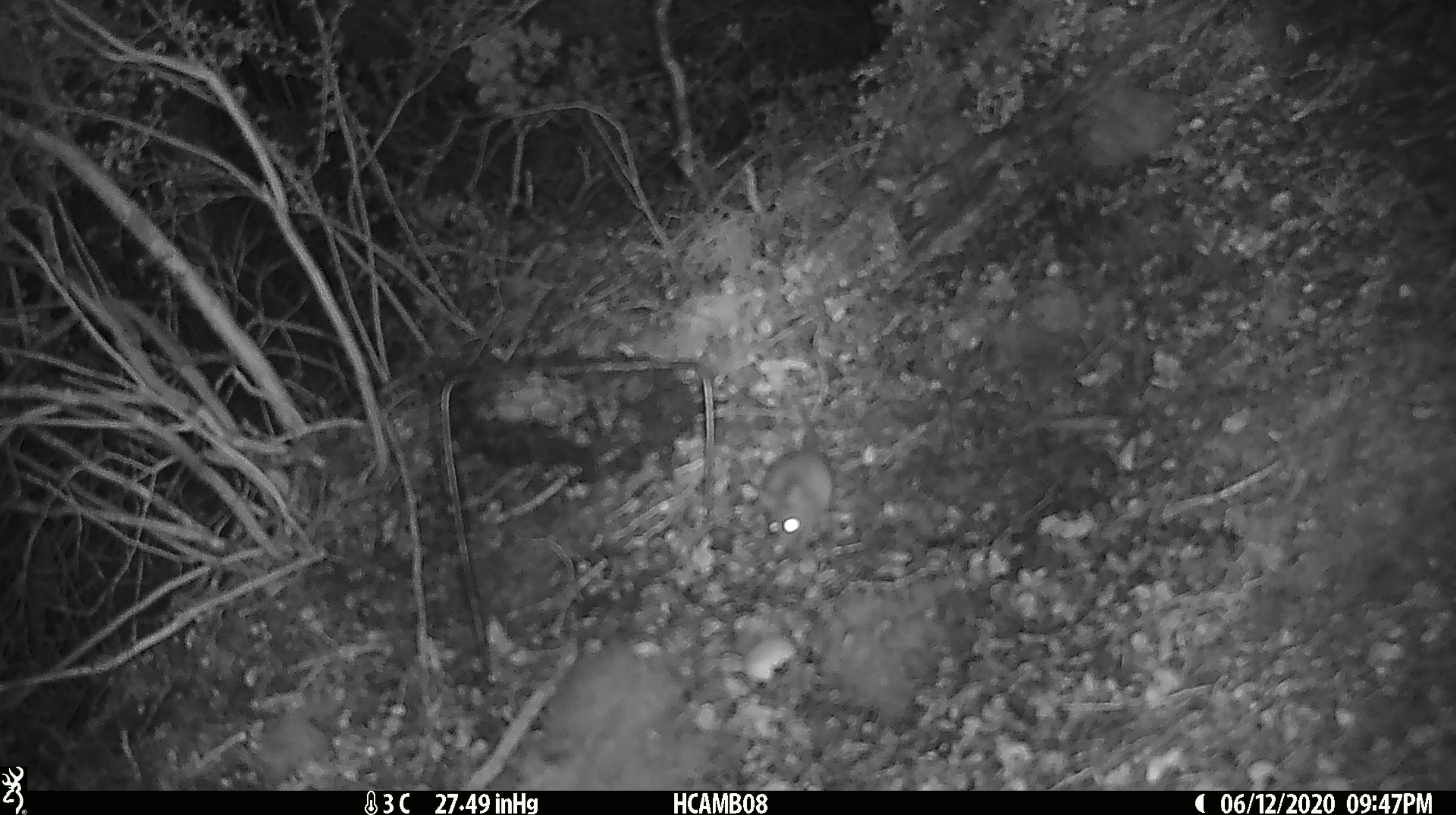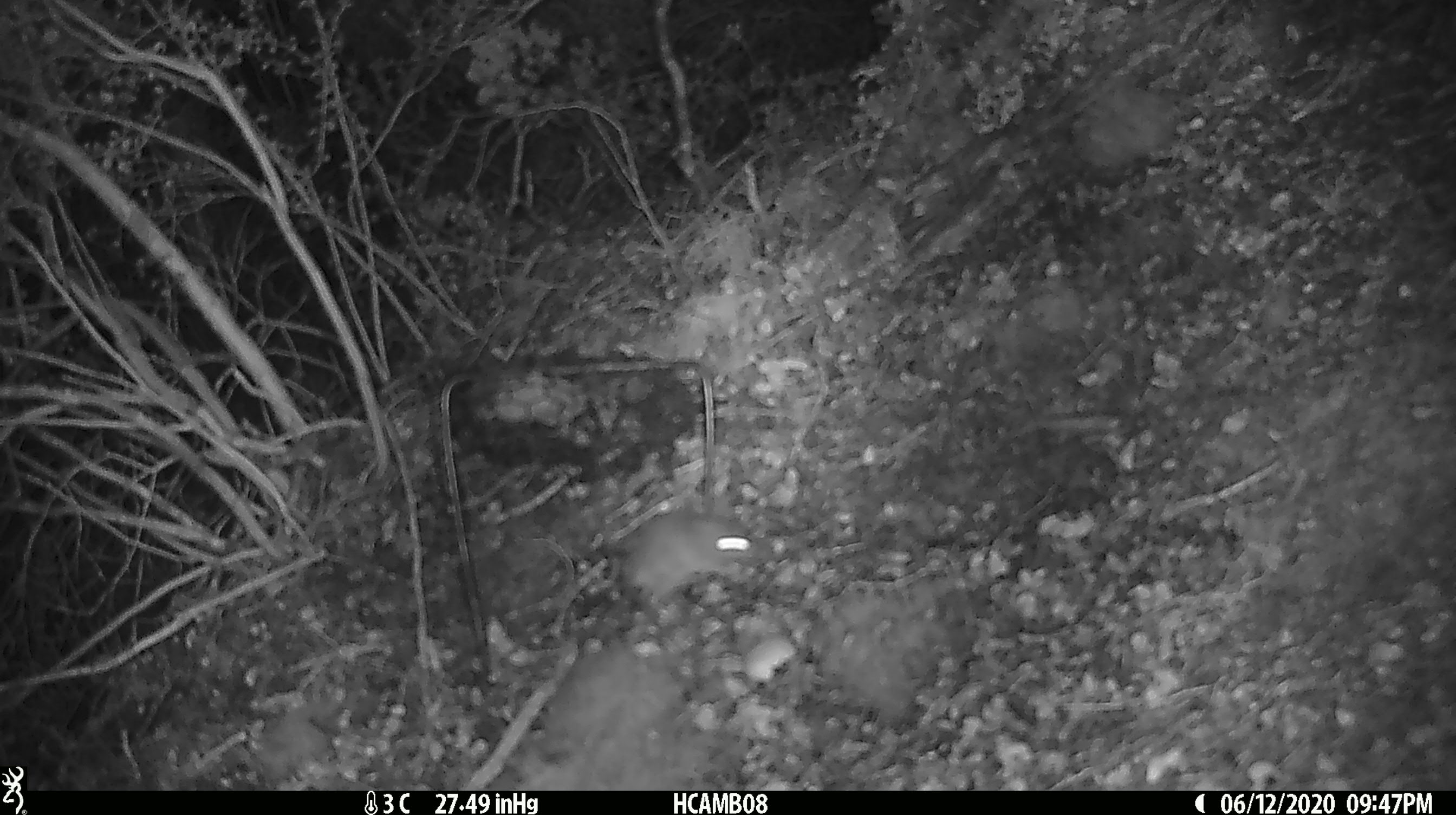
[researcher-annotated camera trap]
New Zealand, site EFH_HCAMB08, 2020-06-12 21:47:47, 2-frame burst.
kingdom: Animalia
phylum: Chordata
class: Mammalia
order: Rodentia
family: Muridae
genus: Mus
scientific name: Mus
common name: mouse